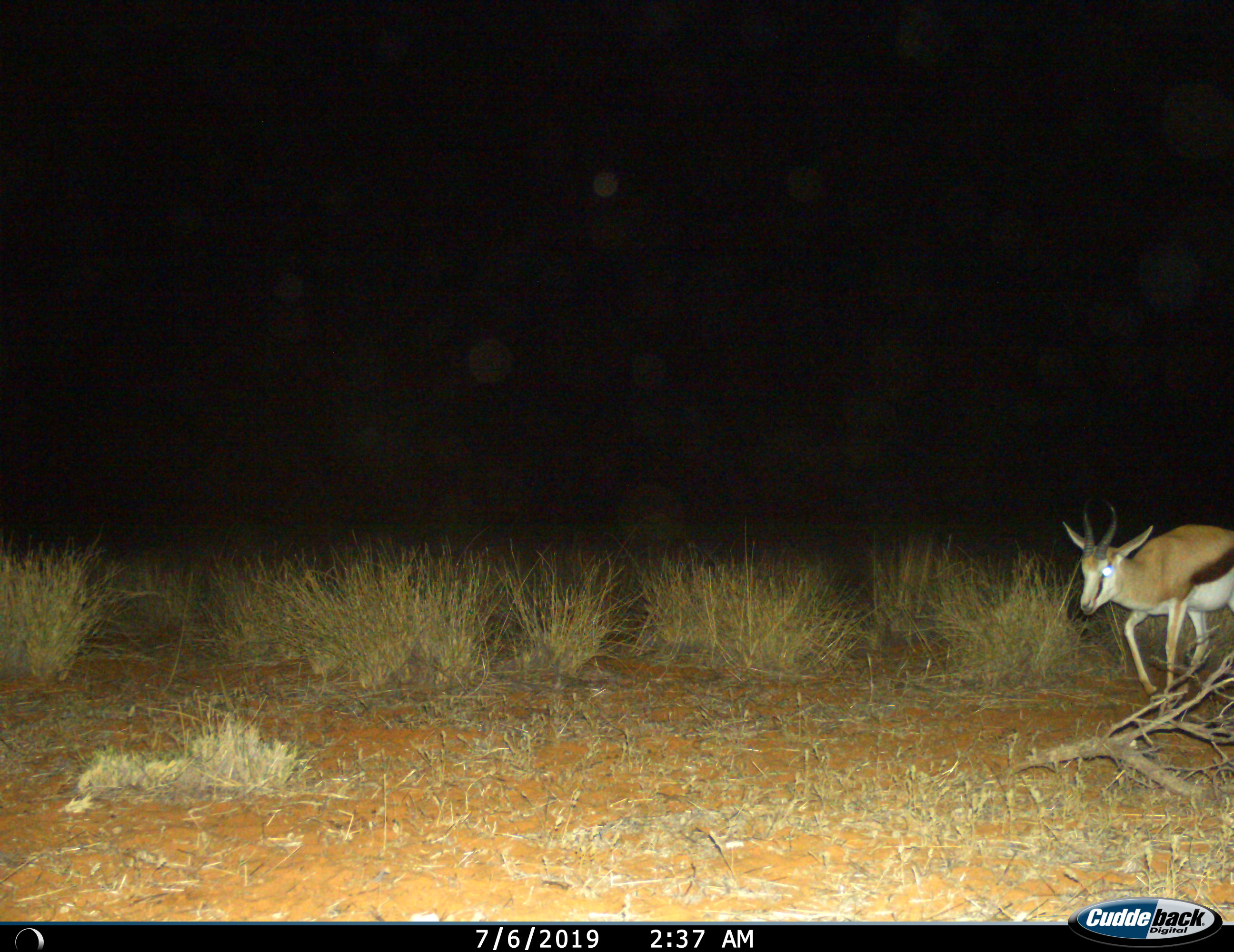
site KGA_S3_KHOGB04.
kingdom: Animalia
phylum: Chordata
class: Mammalia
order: Artiodactyla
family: Bovidae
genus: Antidorcas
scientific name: Antidorcas marsupialis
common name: springbok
Springbok (Antidorcas marsupialis), count 1. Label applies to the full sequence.